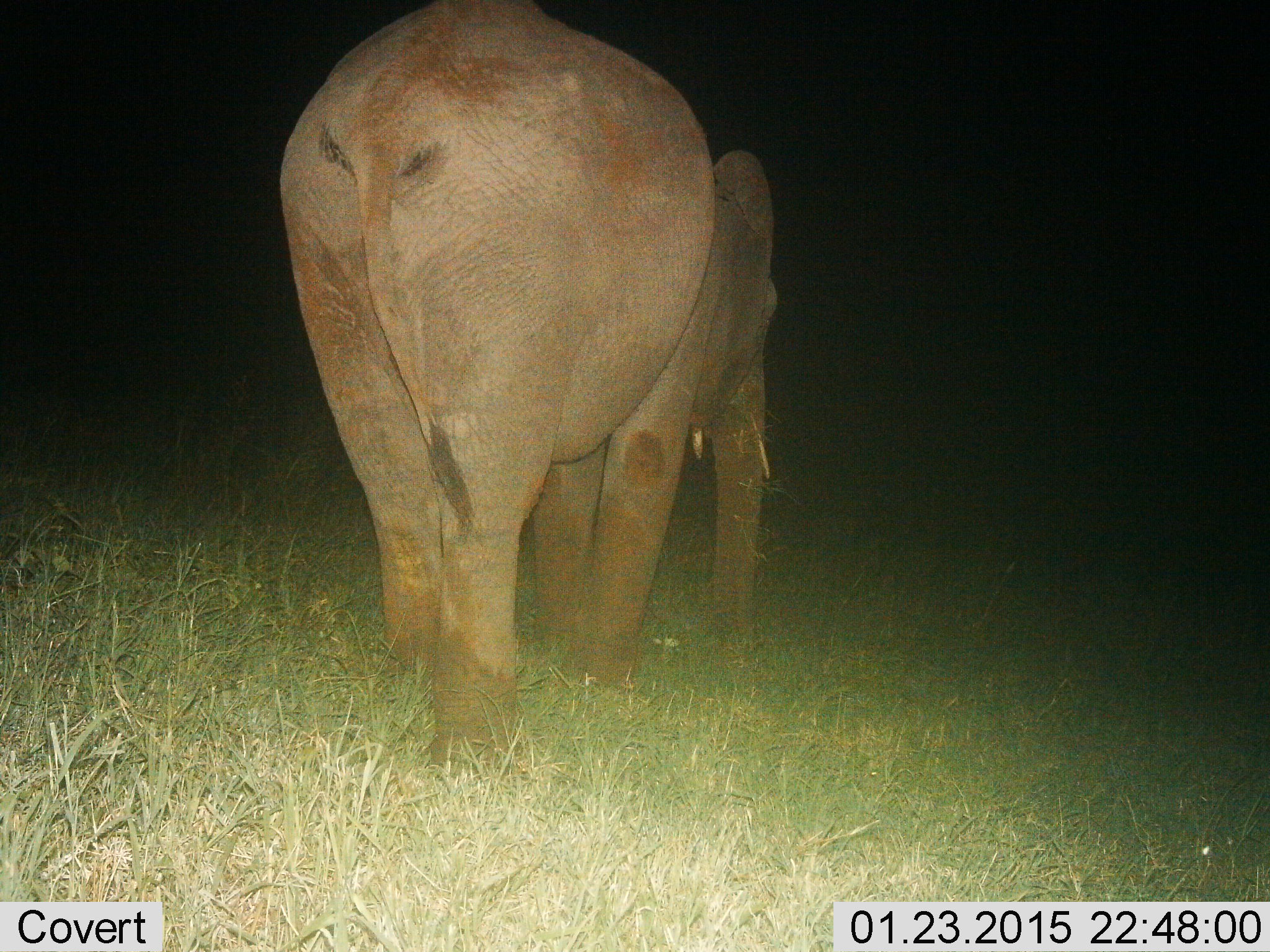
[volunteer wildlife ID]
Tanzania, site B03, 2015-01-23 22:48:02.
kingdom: Animalia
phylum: Chordata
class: Mammalia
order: Proboscidea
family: Elephantidae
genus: Loxodonta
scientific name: Loxodonta africana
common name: african bush elephant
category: elephant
Elephant (african bush elephant) (Loxodonta africana), count 1. Behavior (volunteer vote fractions): standing 67%, resting 0%, moving 33%, interacting 0%. Young present (vote fraction): 0%. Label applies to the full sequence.